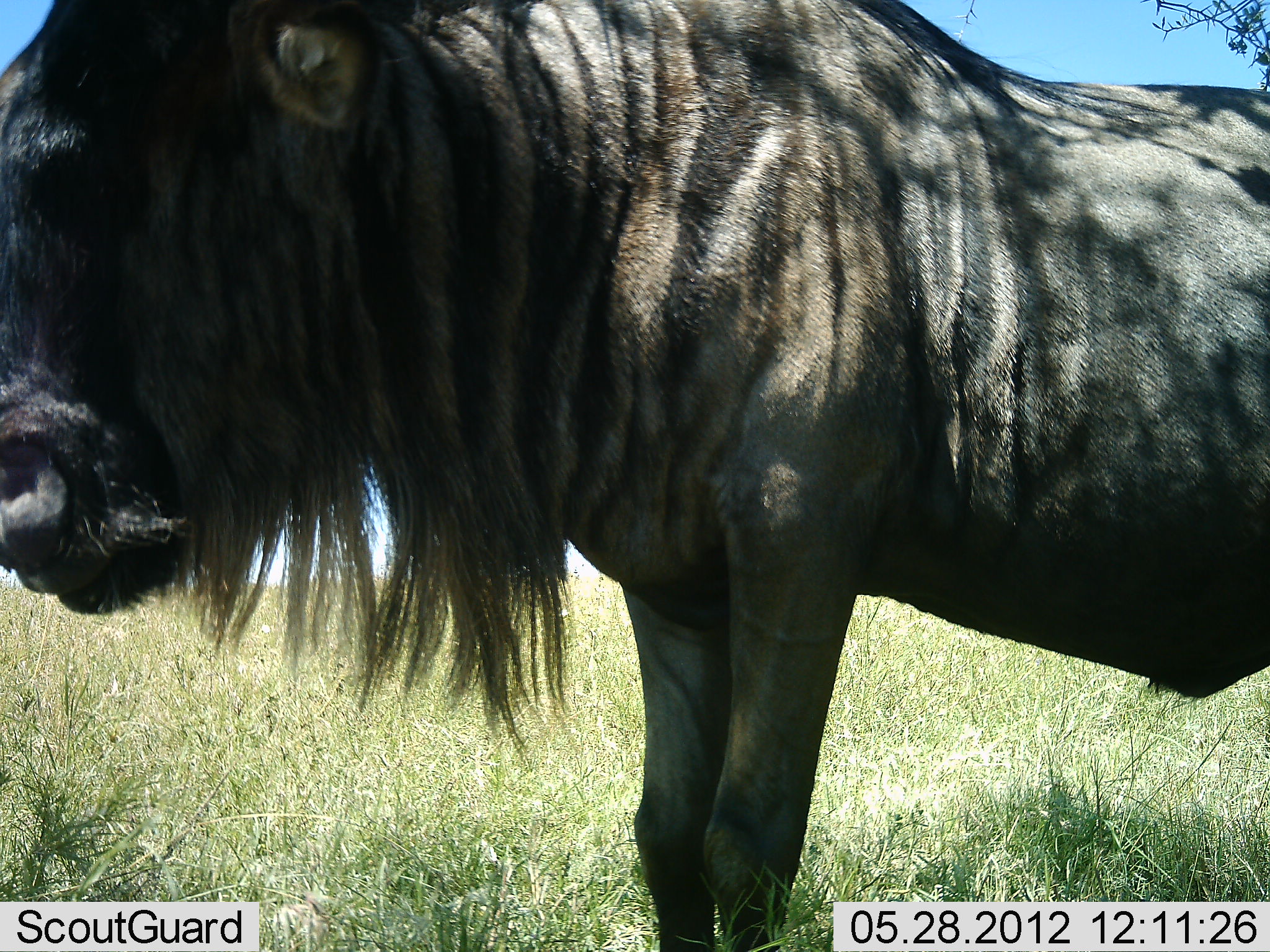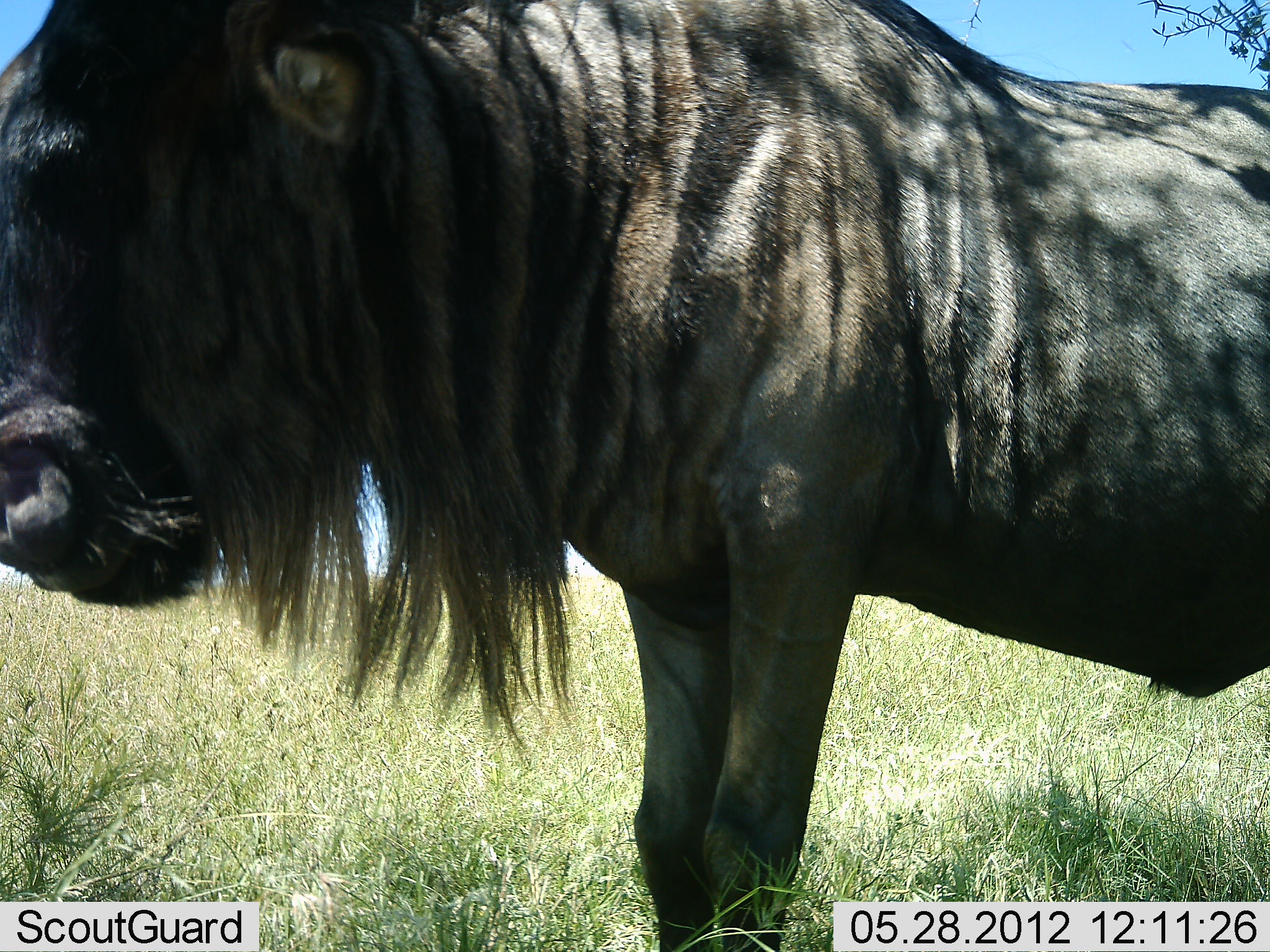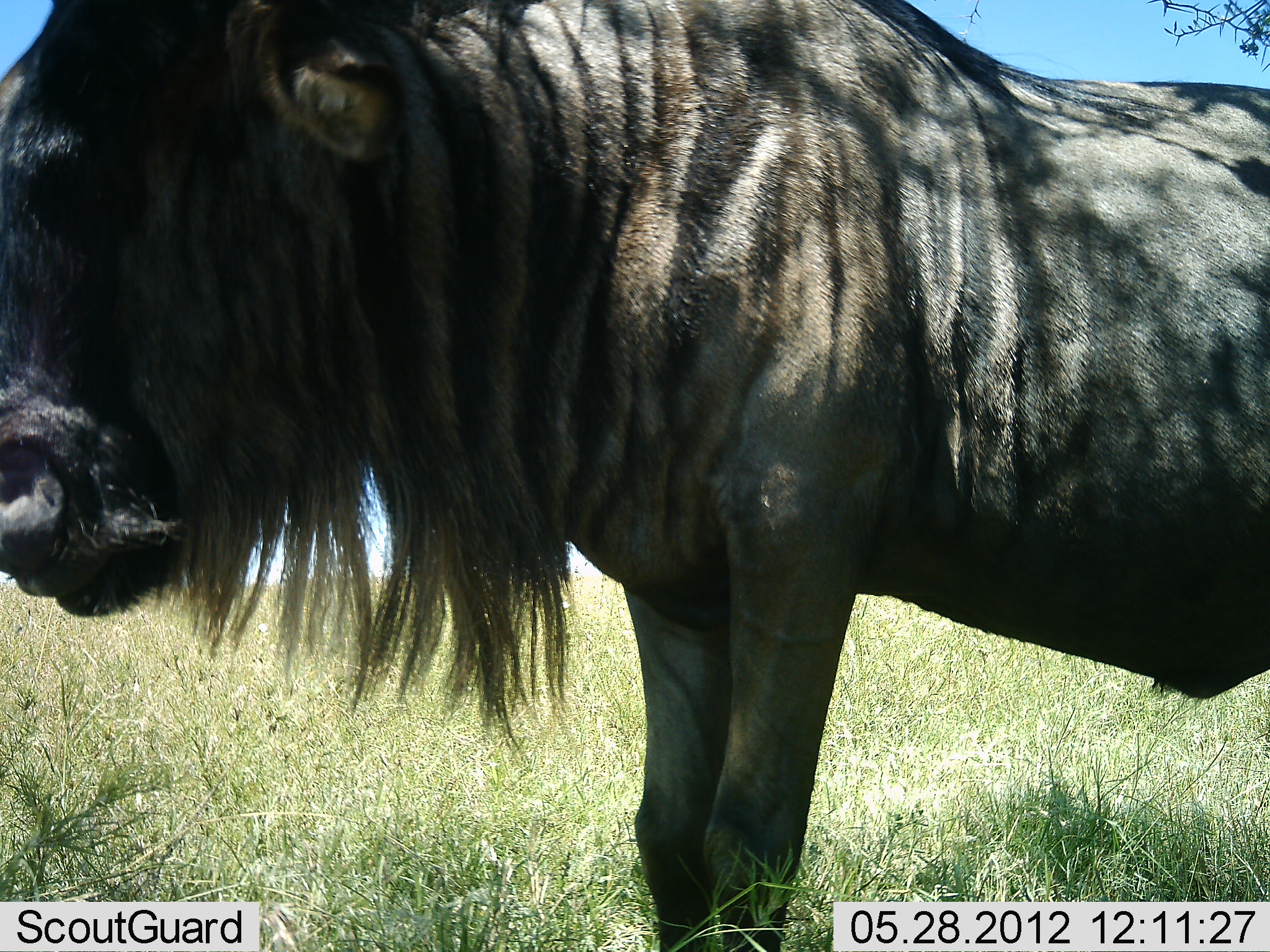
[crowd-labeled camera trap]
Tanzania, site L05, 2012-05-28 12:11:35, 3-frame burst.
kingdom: Animalia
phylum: Chordata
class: Mammalia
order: Artiodactyla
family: Bovidae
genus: Connochaetes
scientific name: Connochaetes taurinus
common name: blue wildebeest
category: wildebeest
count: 1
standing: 80%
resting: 0%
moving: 0%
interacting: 0%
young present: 0%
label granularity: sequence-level